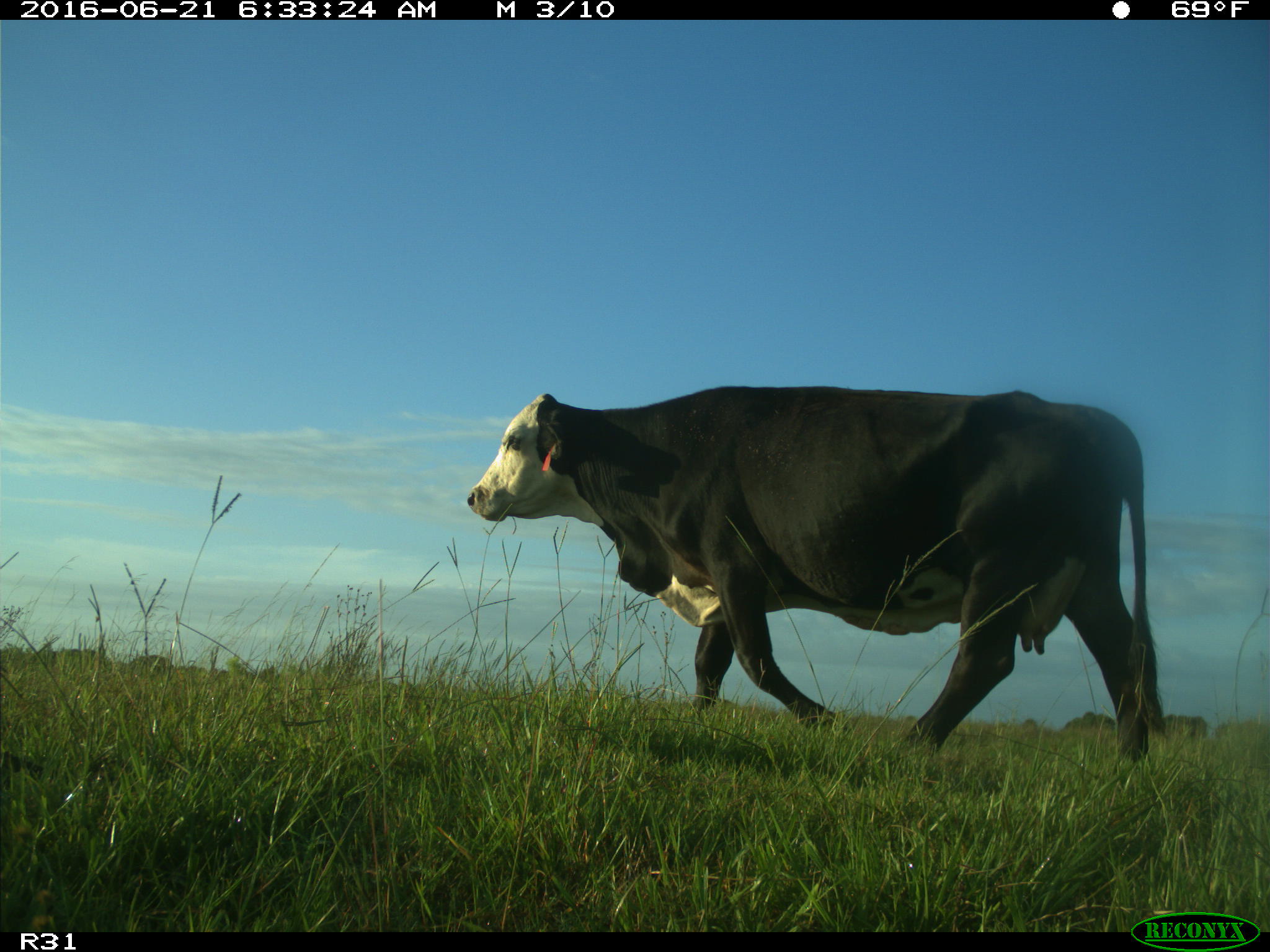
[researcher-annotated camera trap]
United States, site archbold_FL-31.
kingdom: Animalia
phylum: Chordata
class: Mammalia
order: Artiodactyla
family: Bovidae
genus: Bos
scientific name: Bos taurus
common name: domestic cow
Bos taurus (domestic cow).